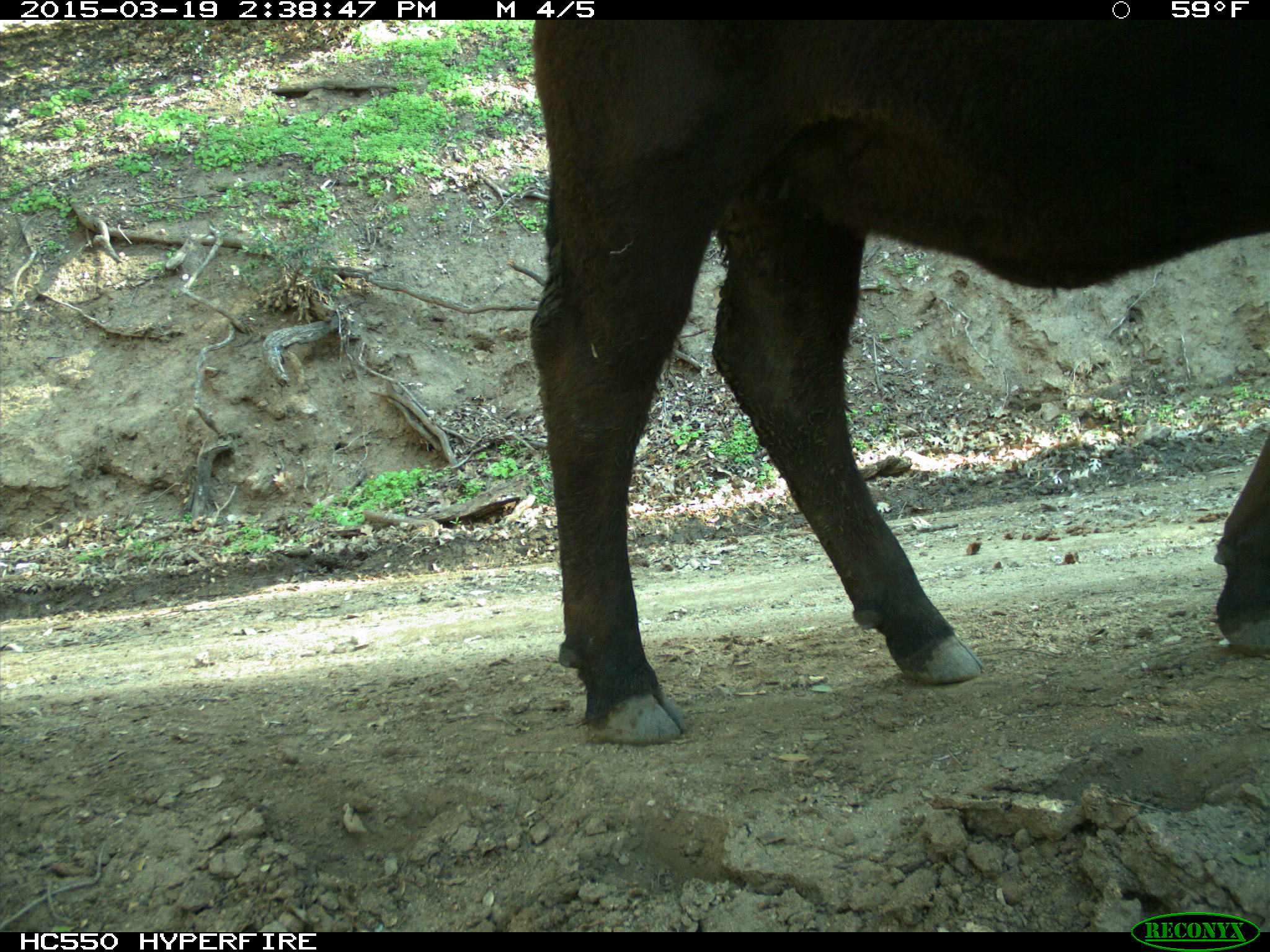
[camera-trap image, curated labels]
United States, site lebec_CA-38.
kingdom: Animalia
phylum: Chordata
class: Mammalia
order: Artiodactyla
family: Bovidae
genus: Bos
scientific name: Bos taurus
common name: domestic cow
Bos taurus (domestic cow).